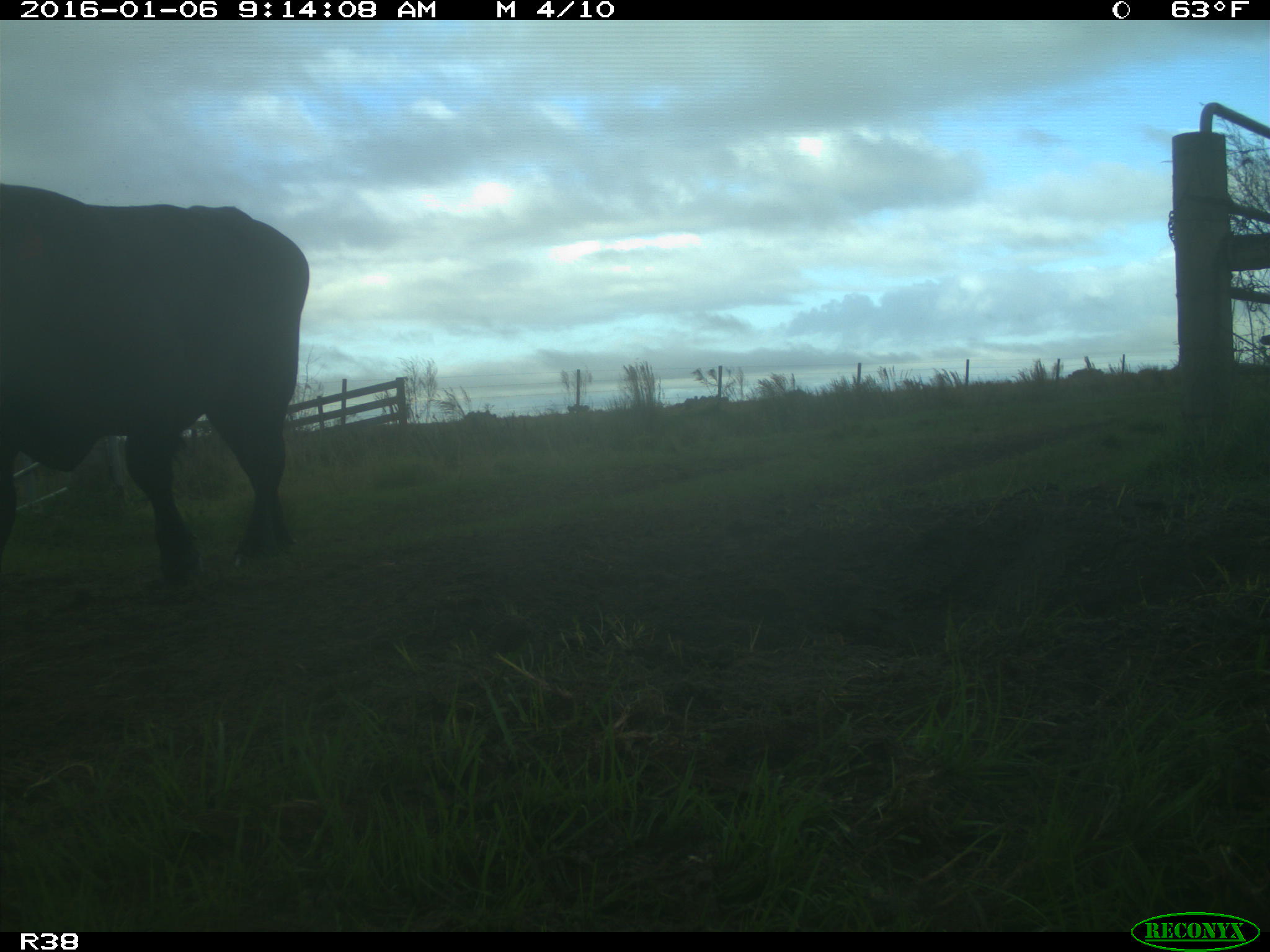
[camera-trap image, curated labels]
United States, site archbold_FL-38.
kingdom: Animalia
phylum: Chordata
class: Mammalia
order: Artiodactyla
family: Bovidae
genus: Bos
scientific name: Bos taurus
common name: domestic cow